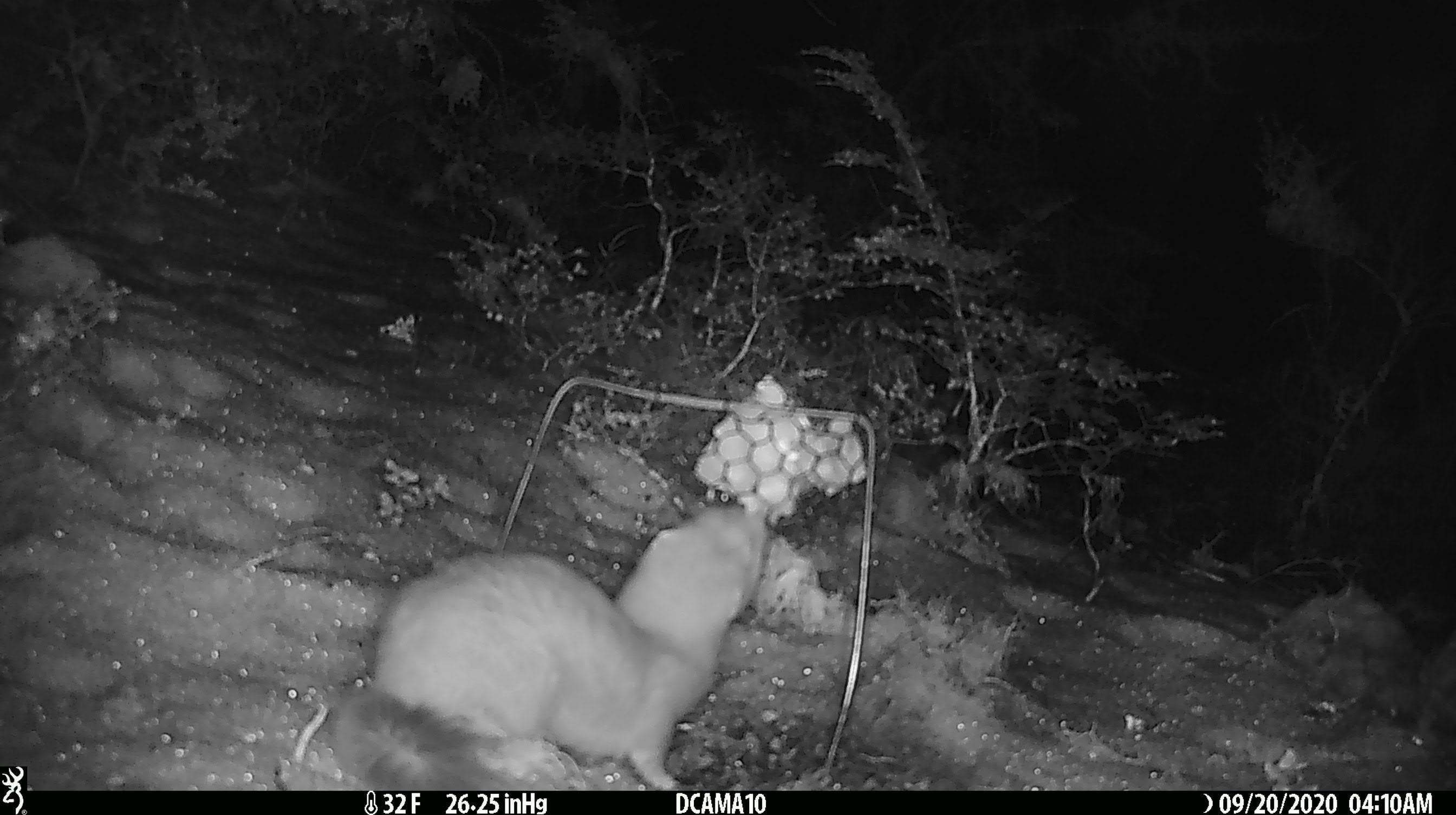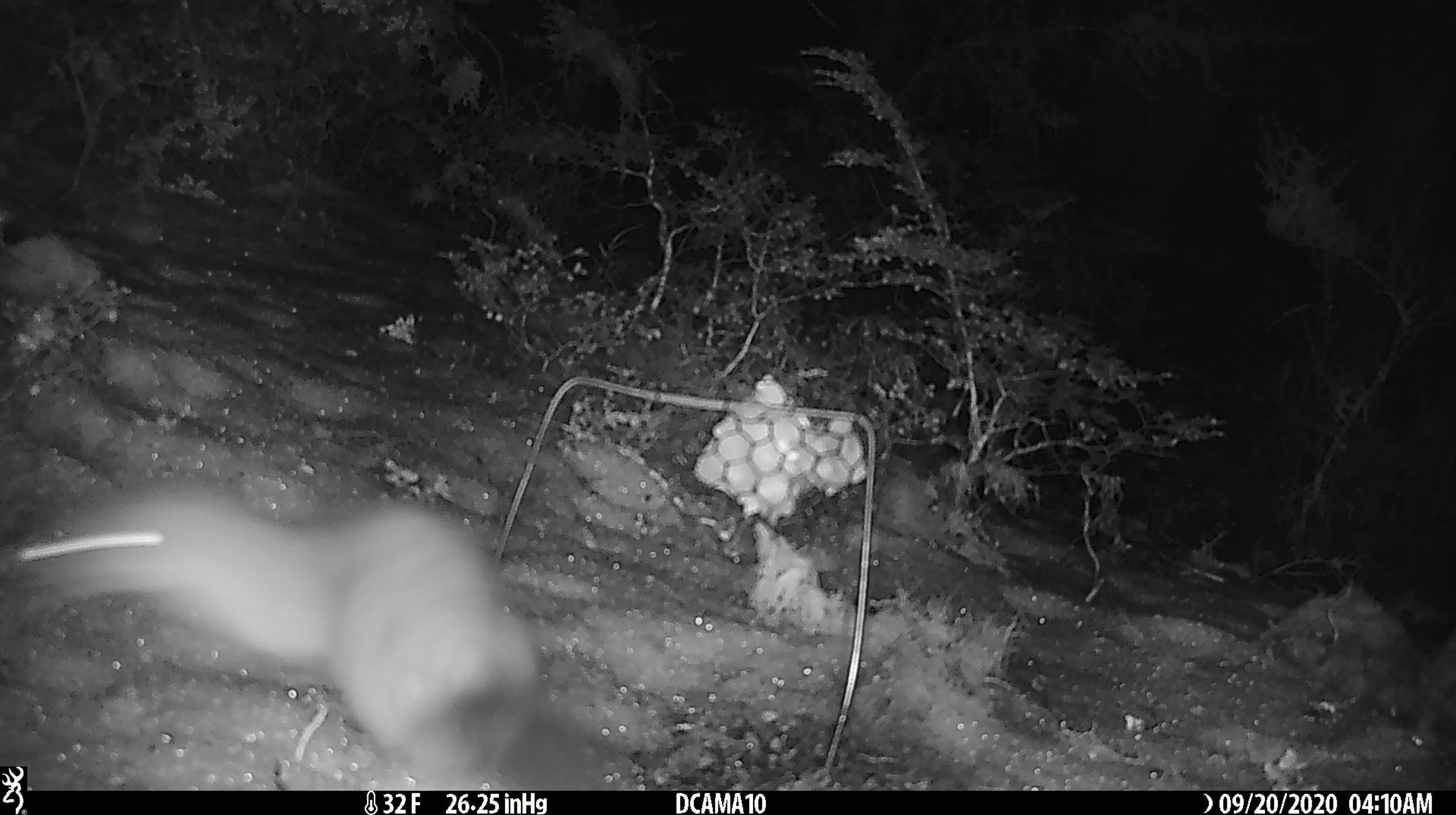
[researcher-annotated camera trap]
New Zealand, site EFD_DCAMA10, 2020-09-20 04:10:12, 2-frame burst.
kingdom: Animalia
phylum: Chordata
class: Mammalia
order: Carnivora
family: Mustelidae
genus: Mustela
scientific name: Mustela erminea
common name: stoat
Stoat (Mustela erminea).